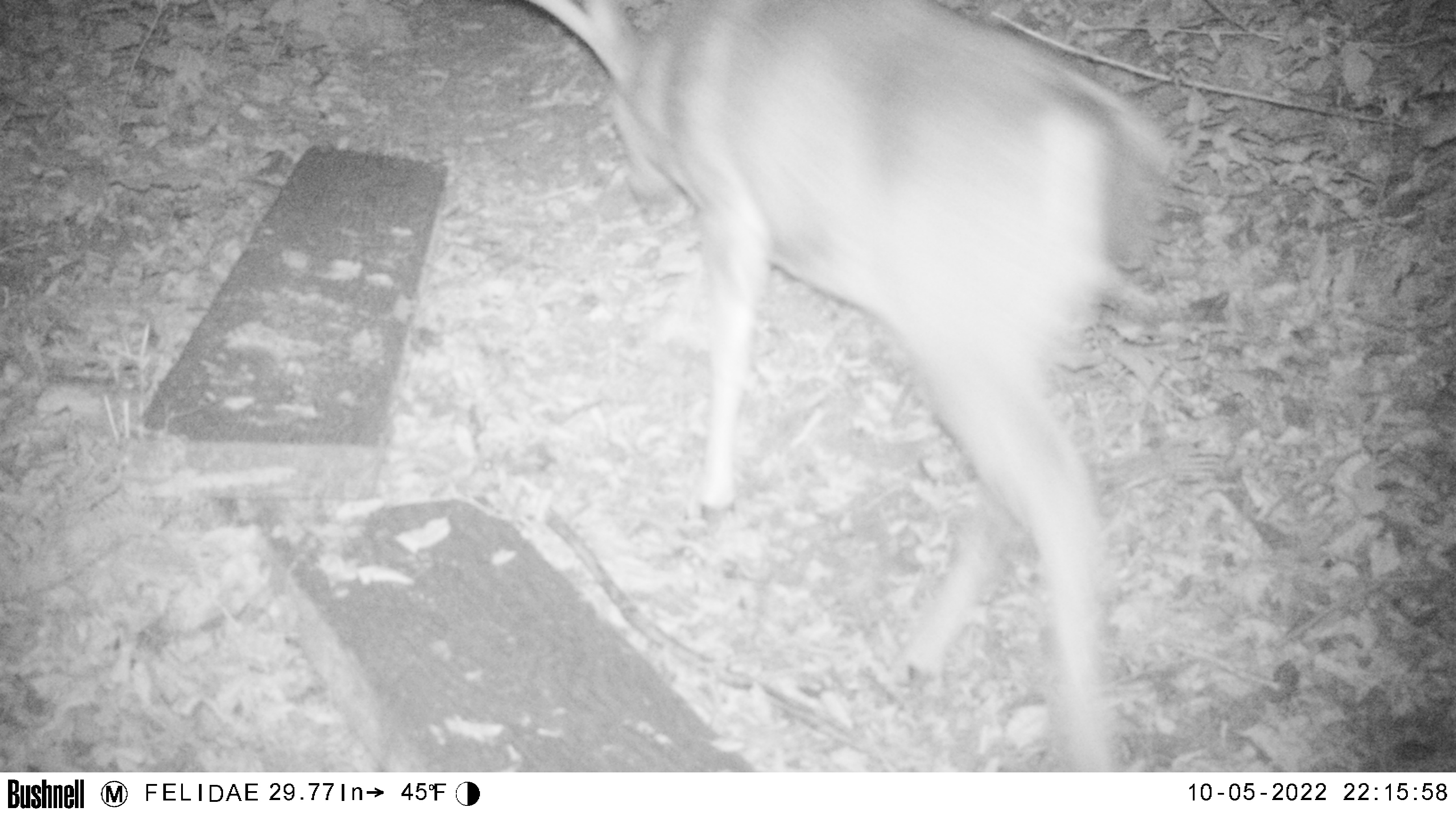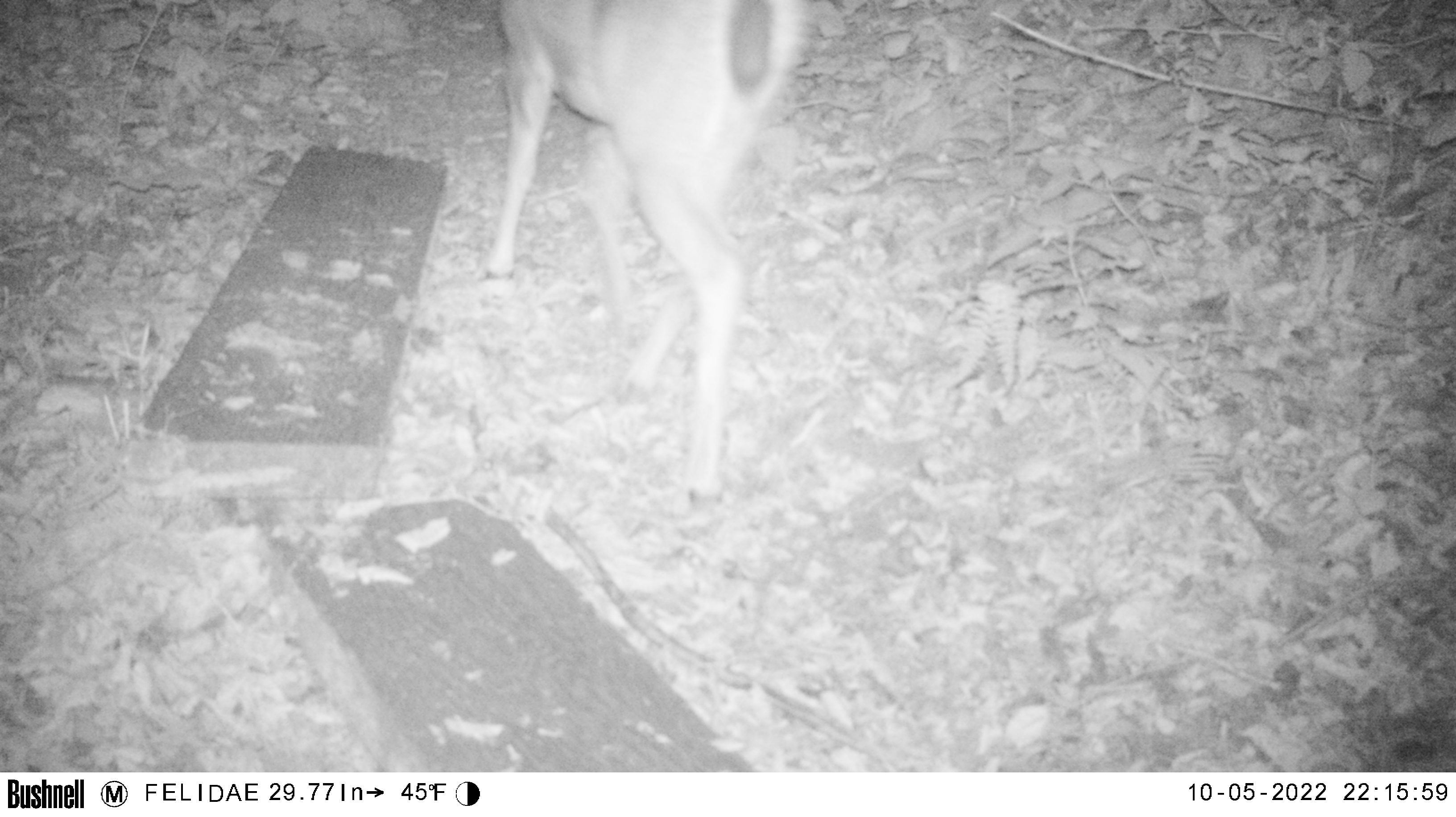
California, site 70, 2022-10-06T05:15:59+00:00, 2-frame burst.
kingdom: Animalia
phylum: Chordata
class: Mammalia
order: Artiodactyla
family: Cervidae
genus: Odocoileus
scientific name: Odocoileus hemionus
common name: mule deer